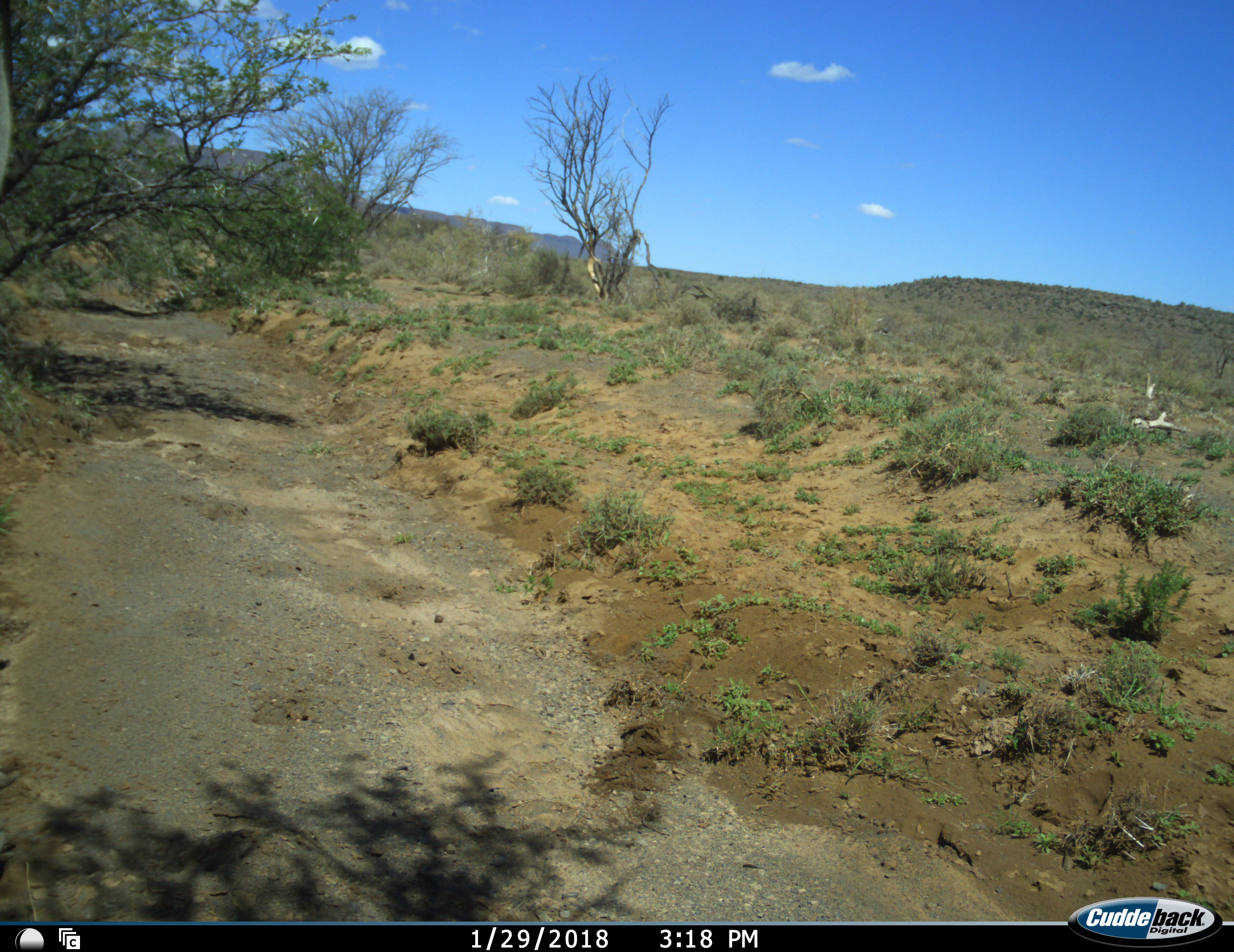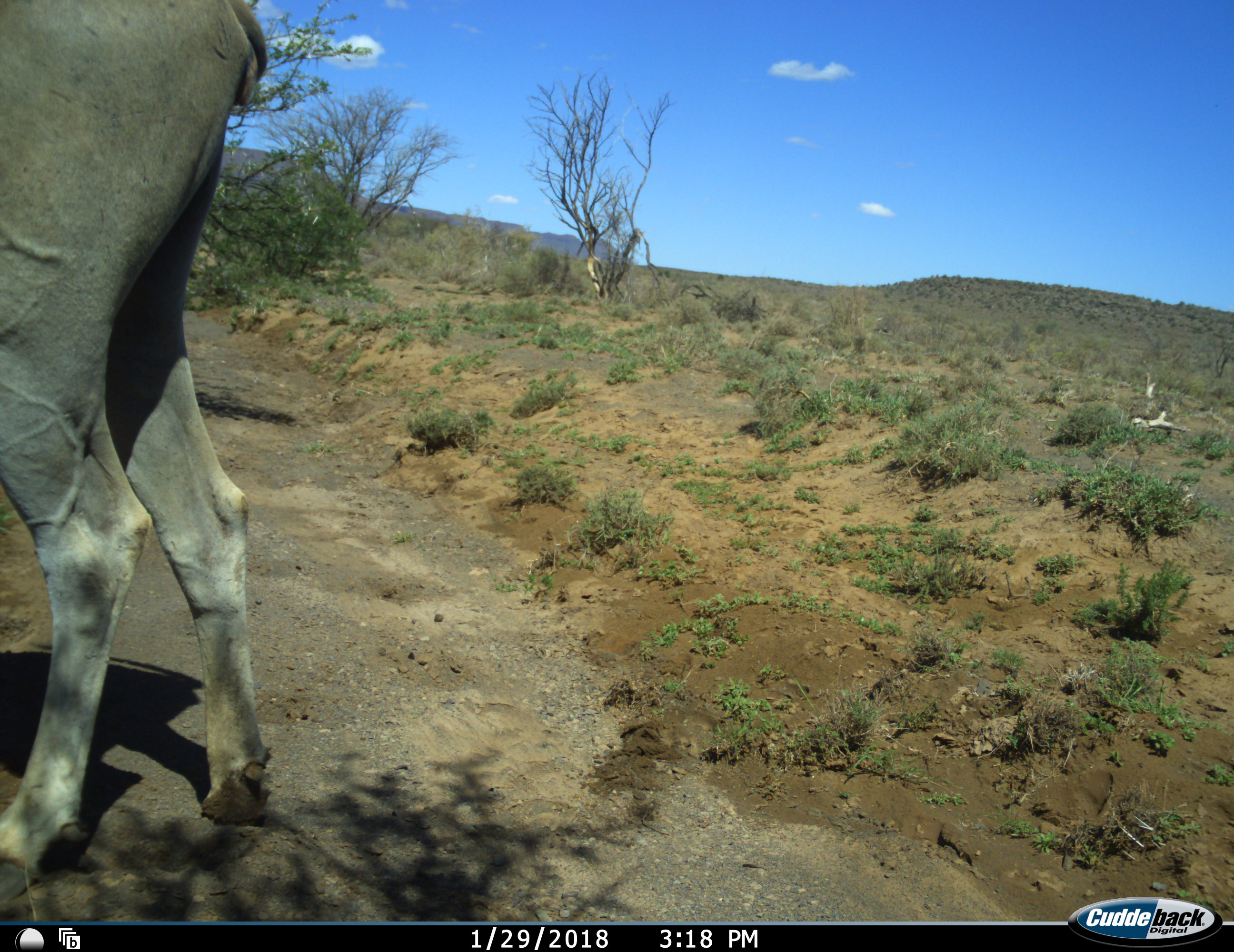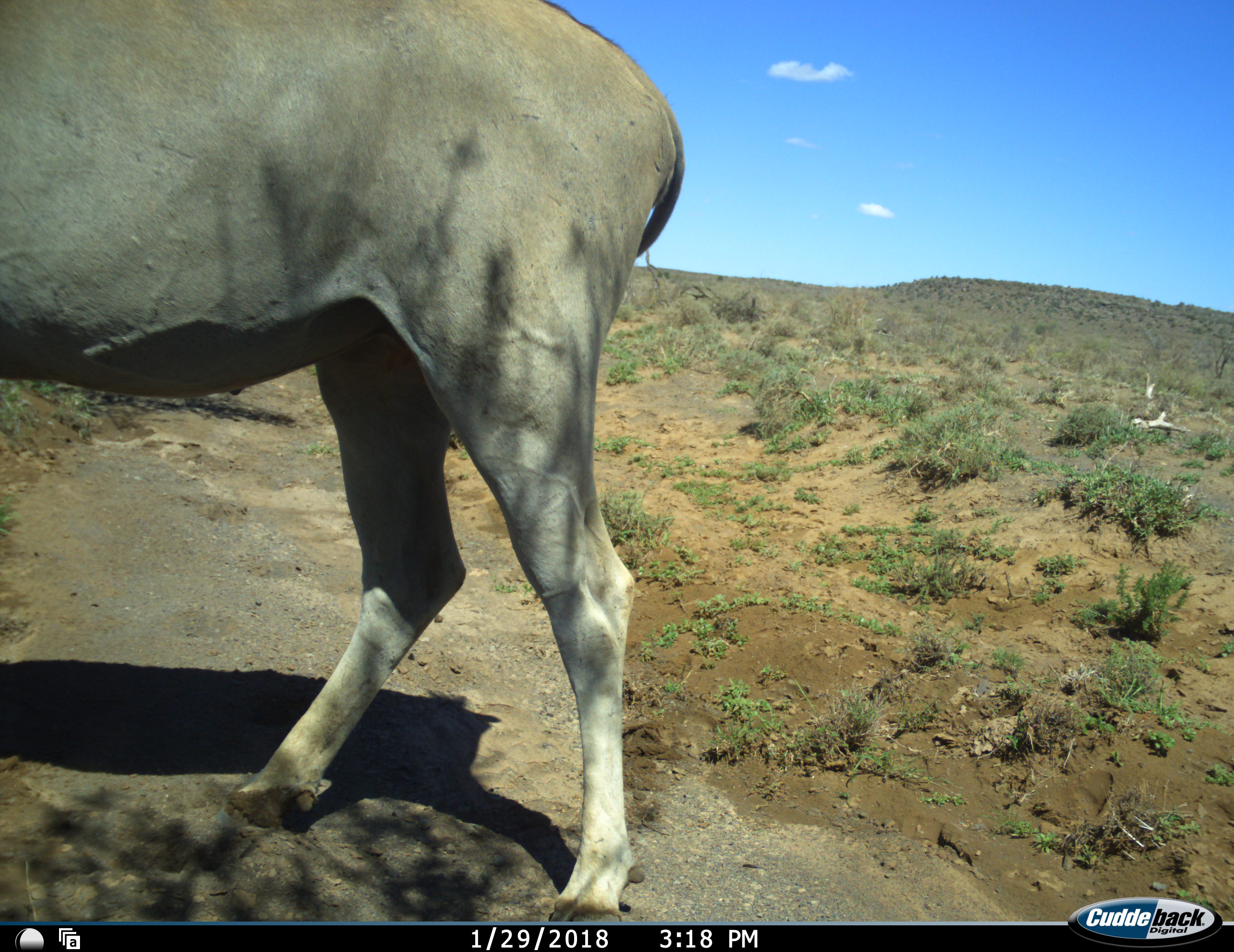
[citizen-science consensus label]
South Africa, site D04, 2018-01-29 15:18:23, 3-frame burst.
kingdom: Animalia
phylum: Chordata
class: Mammalia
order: Artiodactyla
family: Bovidae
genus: Tragelaphus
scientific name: Tragelaphus oryx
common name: eland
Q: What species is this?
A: Eland (Tragelaphus oryx).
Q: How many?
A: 1.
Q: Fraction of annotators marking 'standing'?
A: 17%.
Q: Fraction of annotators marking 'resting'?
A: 0%.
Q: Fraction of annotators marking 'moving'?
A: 83%.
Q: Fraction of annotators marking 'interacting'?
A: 0%.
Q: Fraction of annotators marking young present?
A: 0%.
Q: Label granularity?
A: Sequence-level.